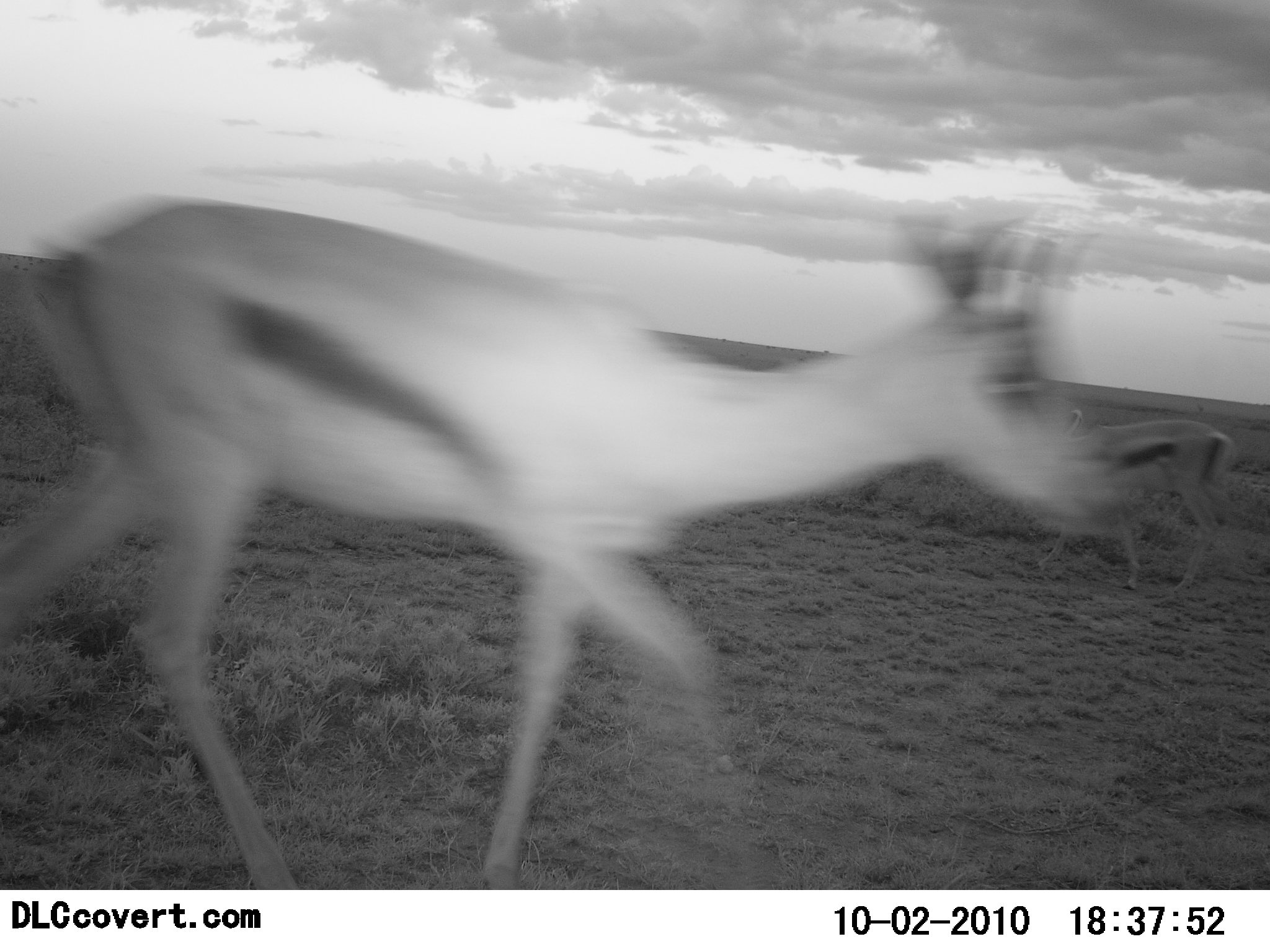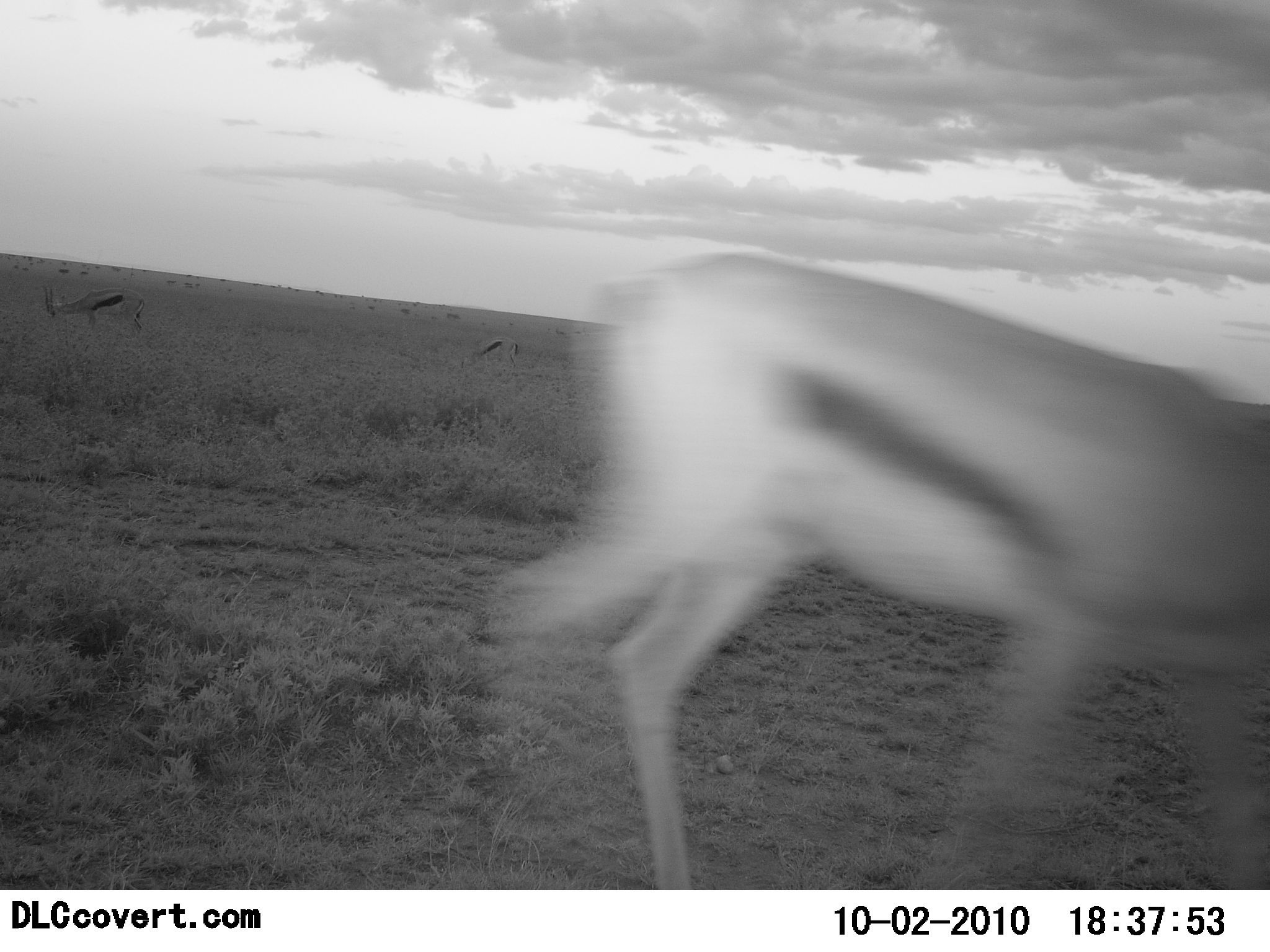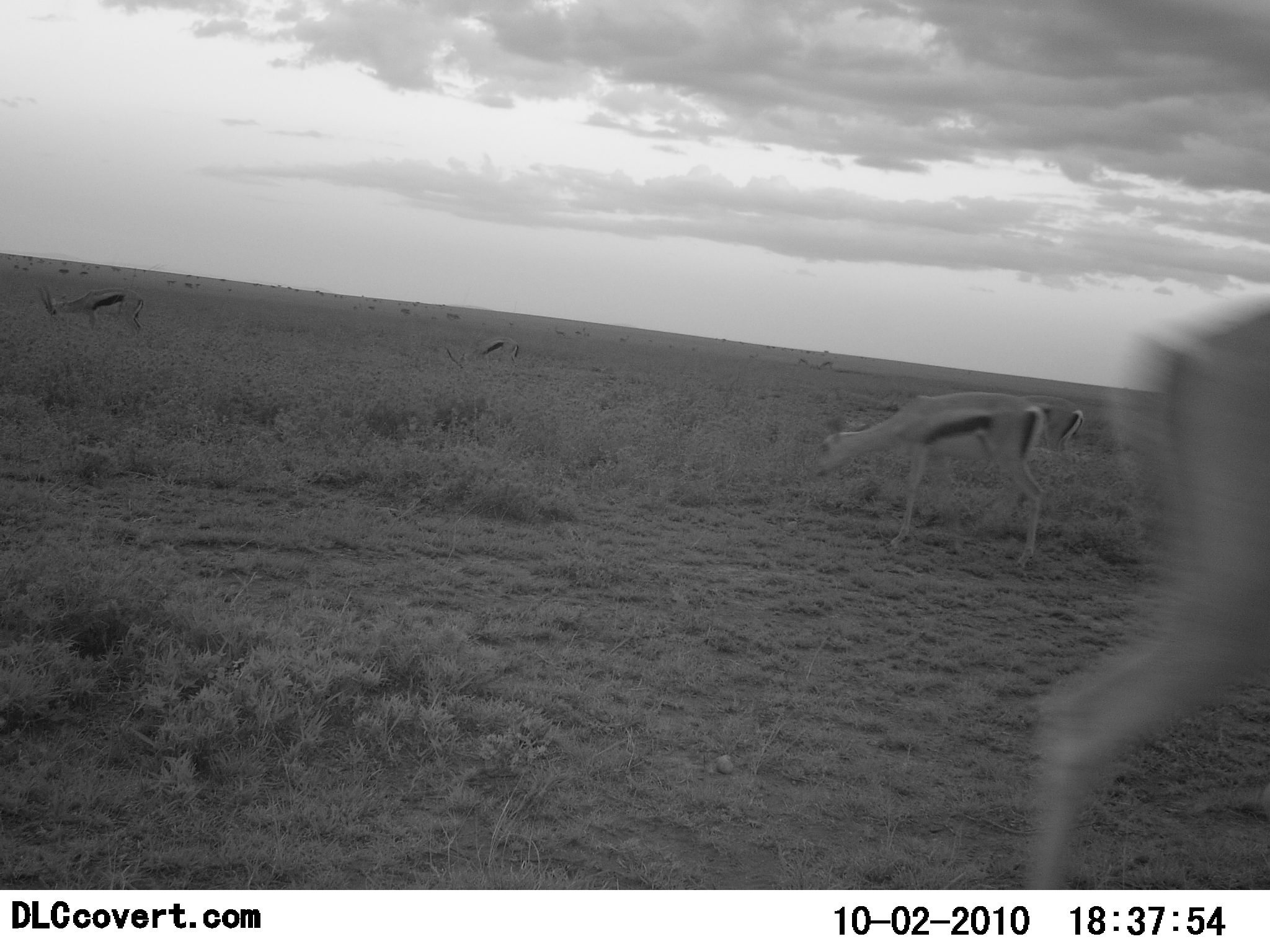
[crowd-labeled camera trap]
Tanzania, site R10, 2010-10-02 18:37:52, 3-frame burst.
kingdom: Animalia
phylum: Chordata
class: Mammalia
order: Artiodactyla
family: Bovidae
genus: Eudorcas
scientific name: Eudorcas thomsonii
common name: thomson's gazelle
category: gazellethomsons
Gazellethomsons (thomson's gazelle) (Eudorcas thomsonii), count 5. Behavior (volunteer vote fractions): standing 73%, resting 0%, moving 82%, interacting 0%. Young present (vote fraction): 9%. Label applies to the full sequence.